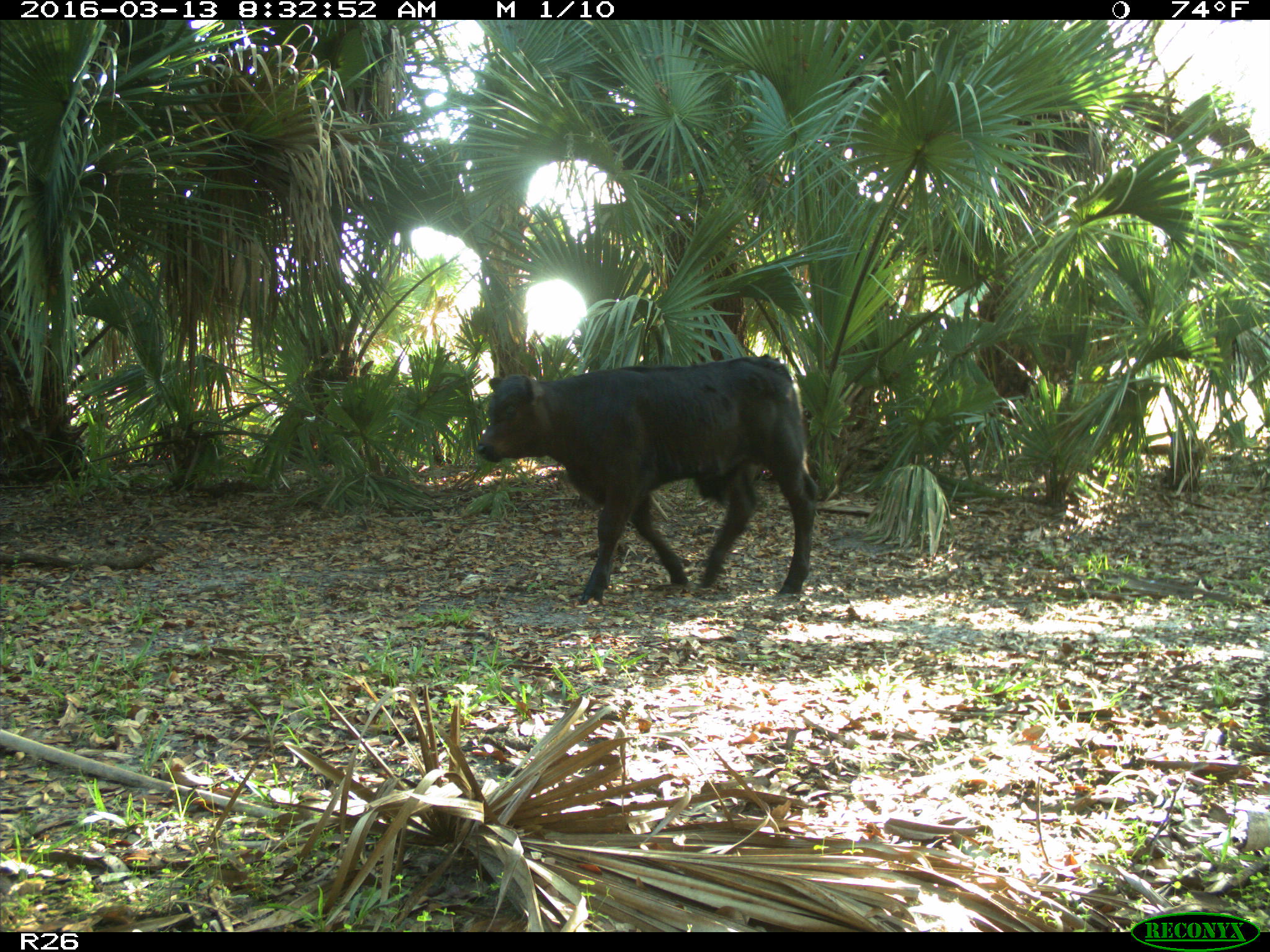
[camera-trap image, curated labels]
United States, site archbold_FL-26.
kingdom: Animalia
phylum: Chordata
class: Mammalia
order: Artiodactyla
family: Bovidae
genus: Bos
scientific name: Bos taurus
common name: domestic cow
Bos taurus (domestic cow).